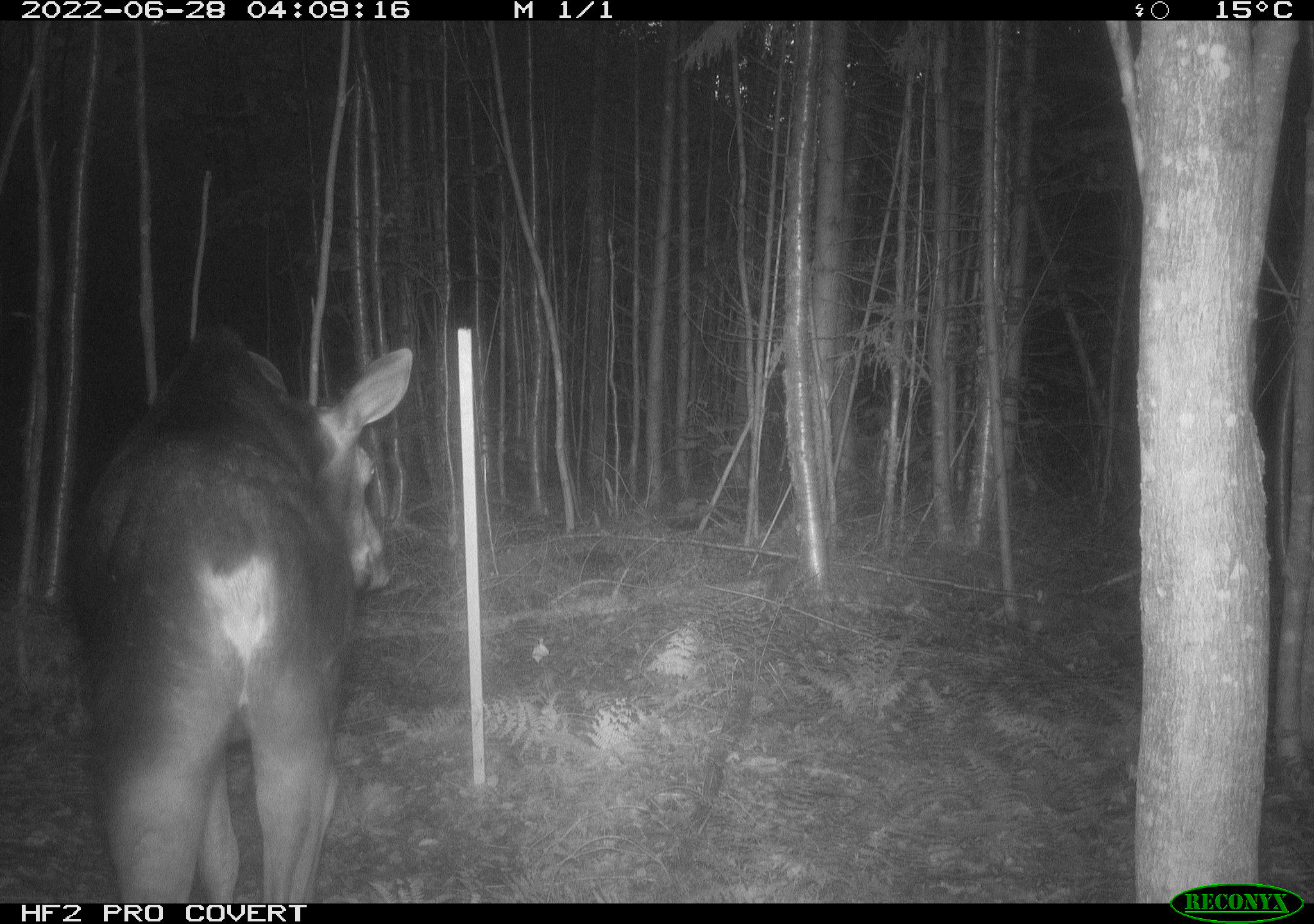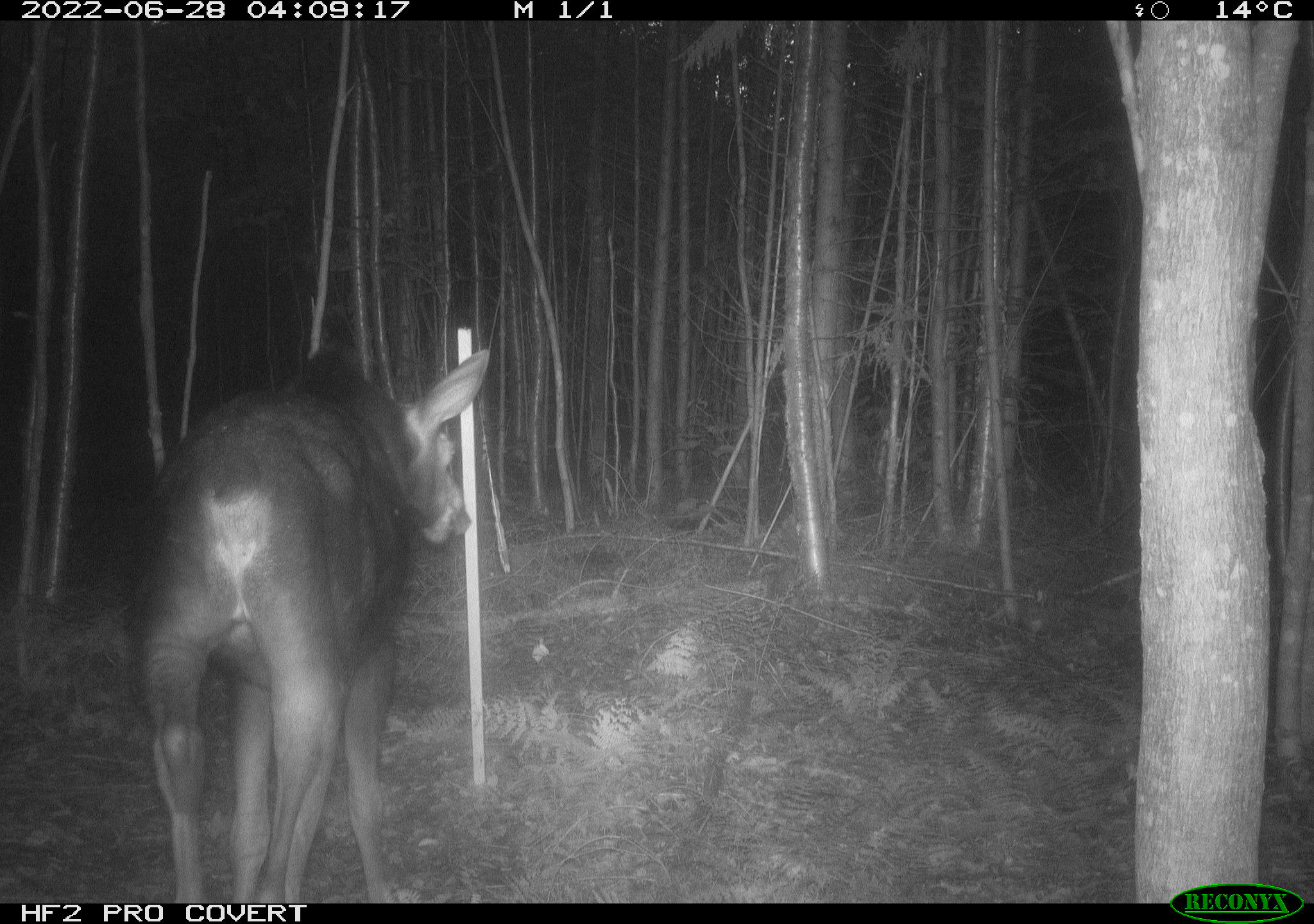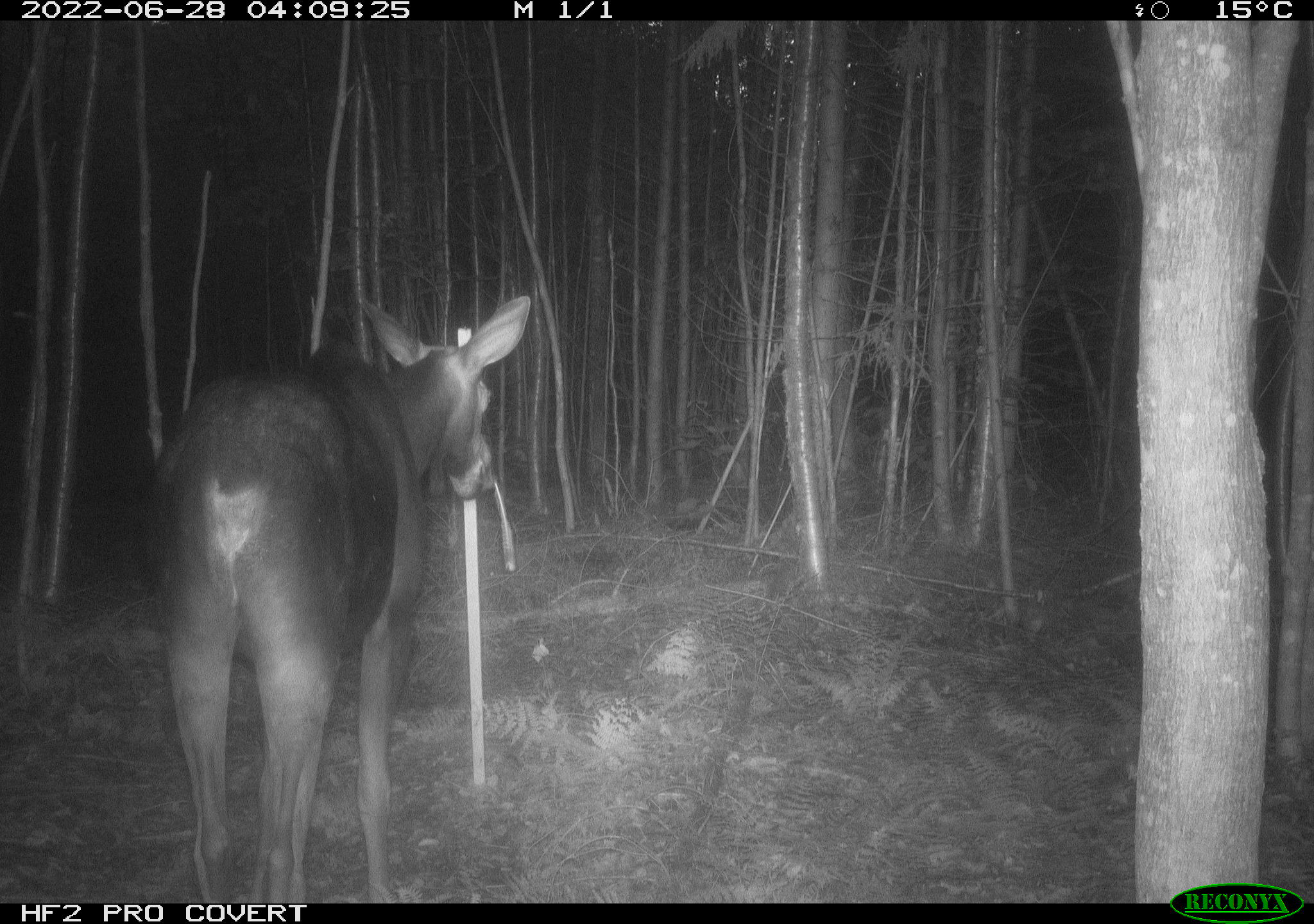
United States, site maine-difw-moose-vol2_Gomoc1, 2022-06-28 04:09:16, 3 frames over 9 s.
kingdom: Animalia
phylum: Chordata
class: Mammalia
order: Artiodactyla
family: Cervidae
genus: Alces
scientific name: Alces alces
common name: moose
Moose (Alces alces).